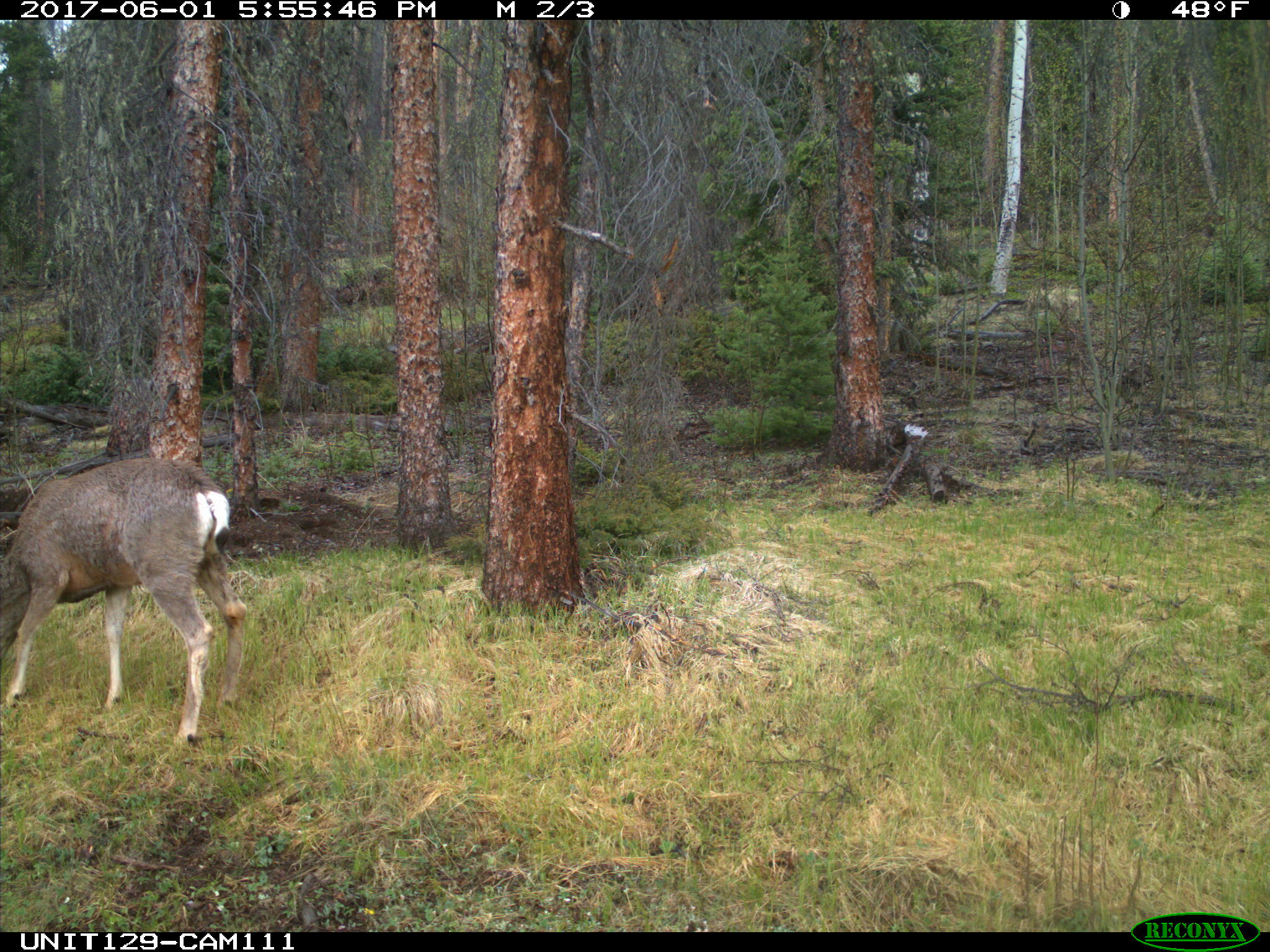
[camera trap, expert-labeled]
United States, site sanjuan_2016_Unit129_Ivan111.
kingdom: Animalia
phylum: Chordata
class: Mammalia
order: Artiodactyla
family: Cervidae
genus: Odocoileus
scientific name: Odocoileus hemionus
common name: mule deer